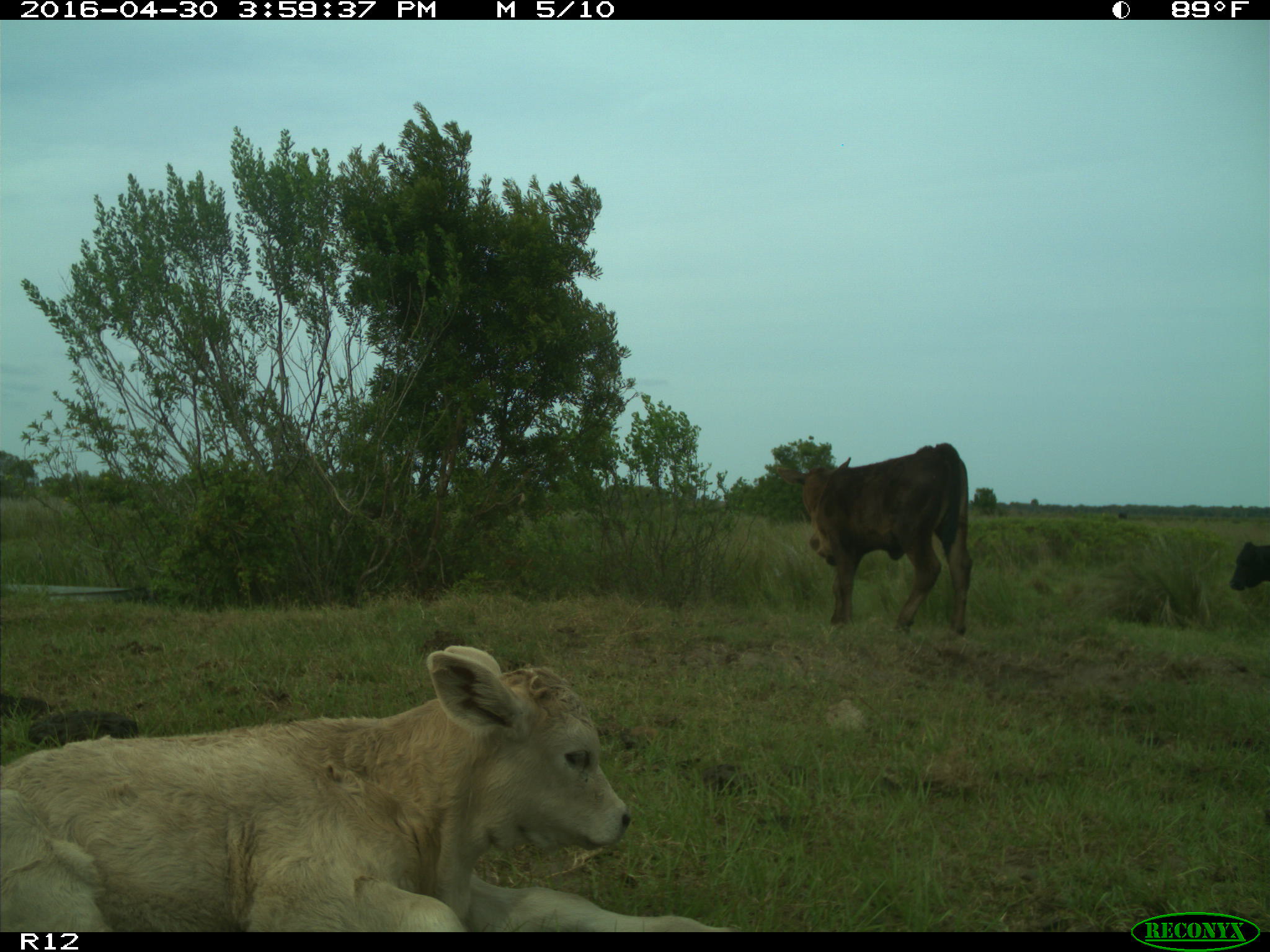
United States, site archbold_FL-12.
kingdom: Animalia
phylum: Chordata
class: Mammalia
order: Artiodactyla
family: Bovidae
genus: Bos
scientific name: Bos taurus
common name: domestic cow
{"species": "Bos taurus (domestic cow)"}